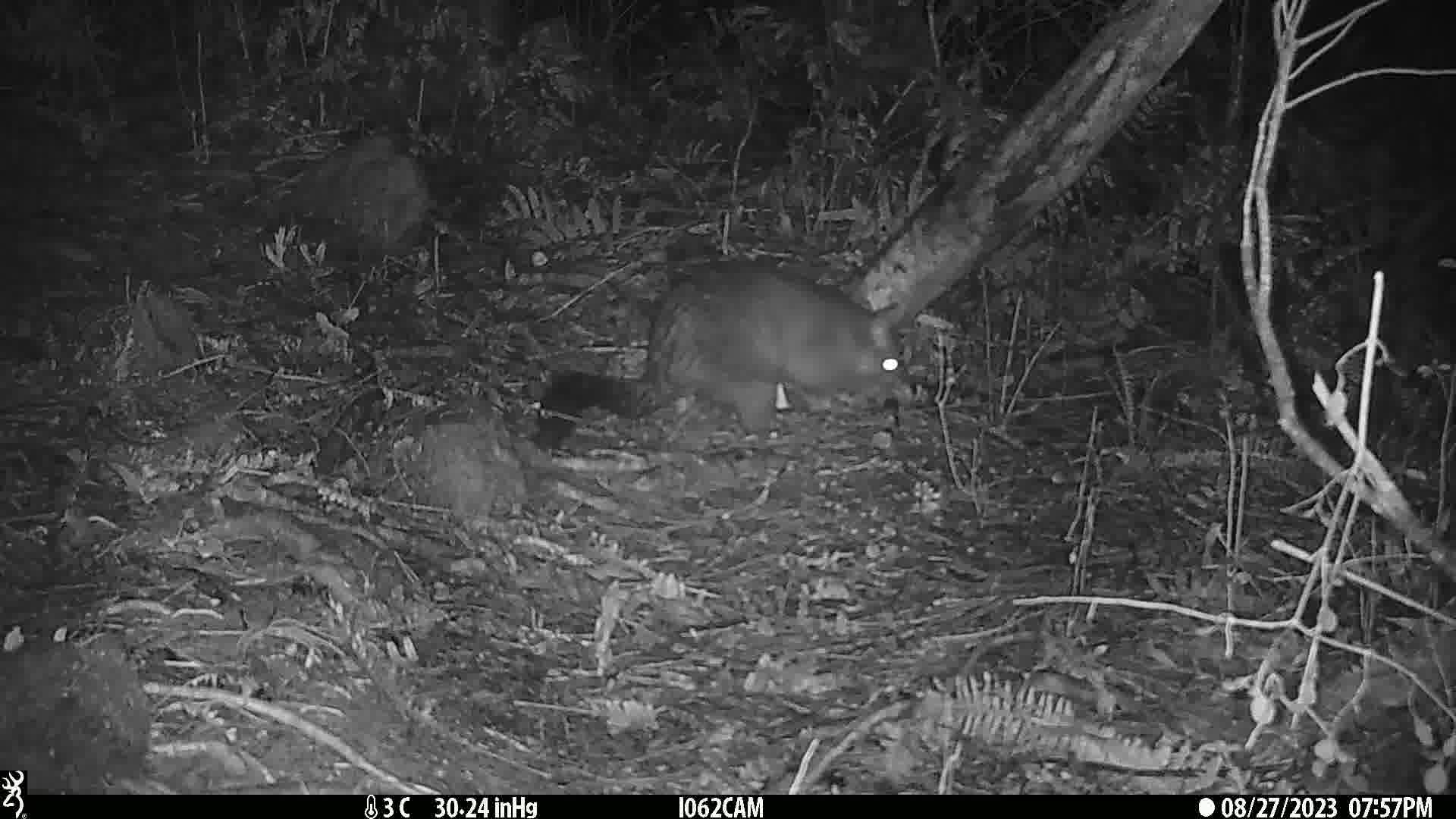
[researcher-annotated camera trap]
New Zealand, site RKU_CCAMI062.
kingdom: Animalia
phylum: Chordata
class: Mammalia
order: Diprotodontia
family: Phalangeridae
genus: Trichosurus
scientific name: Trichosurus vulpecula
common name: common brushtail possum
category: possum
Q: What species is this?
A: Possum (common brushtail possum) (Trichosurus vulpecula).